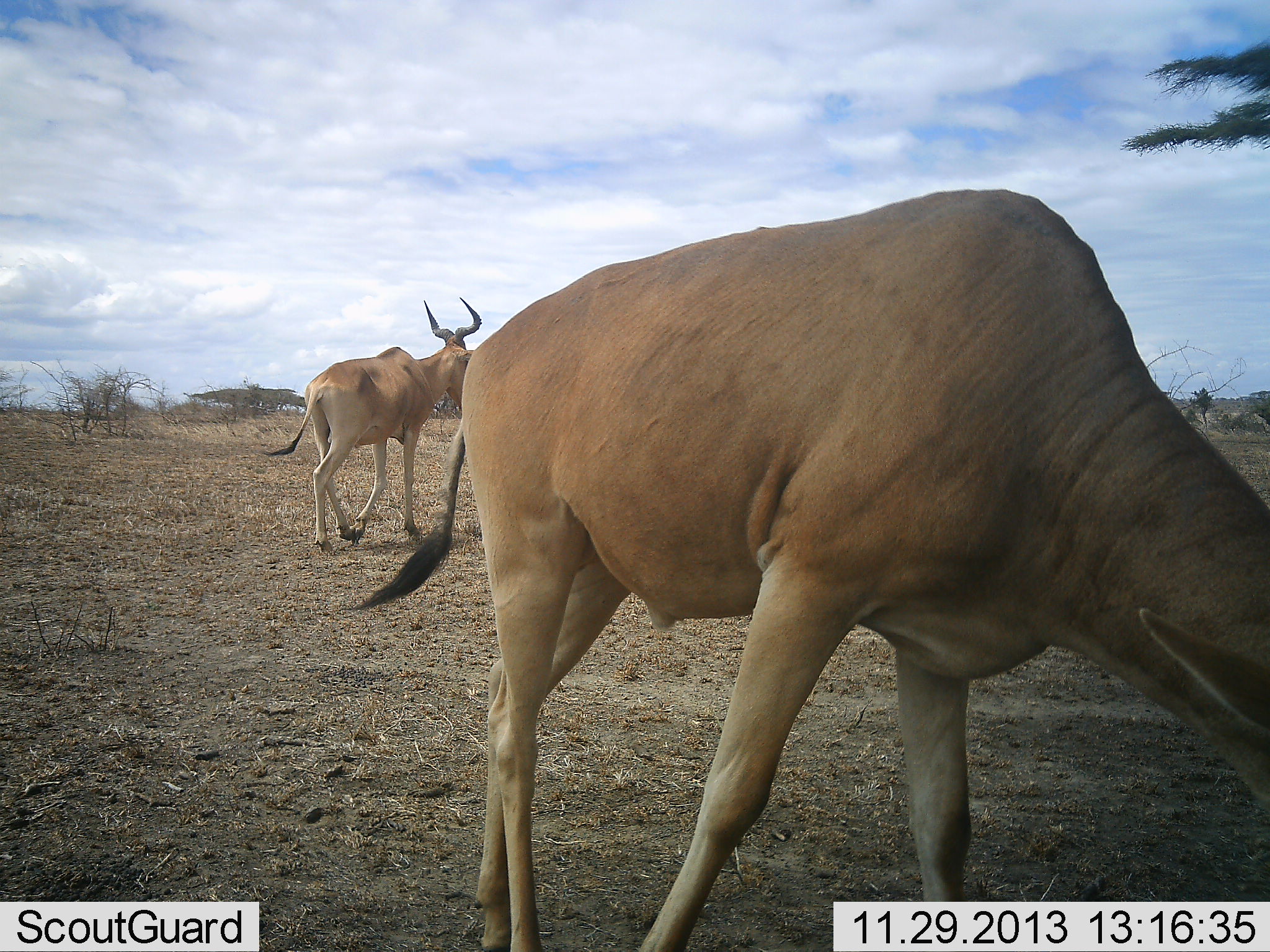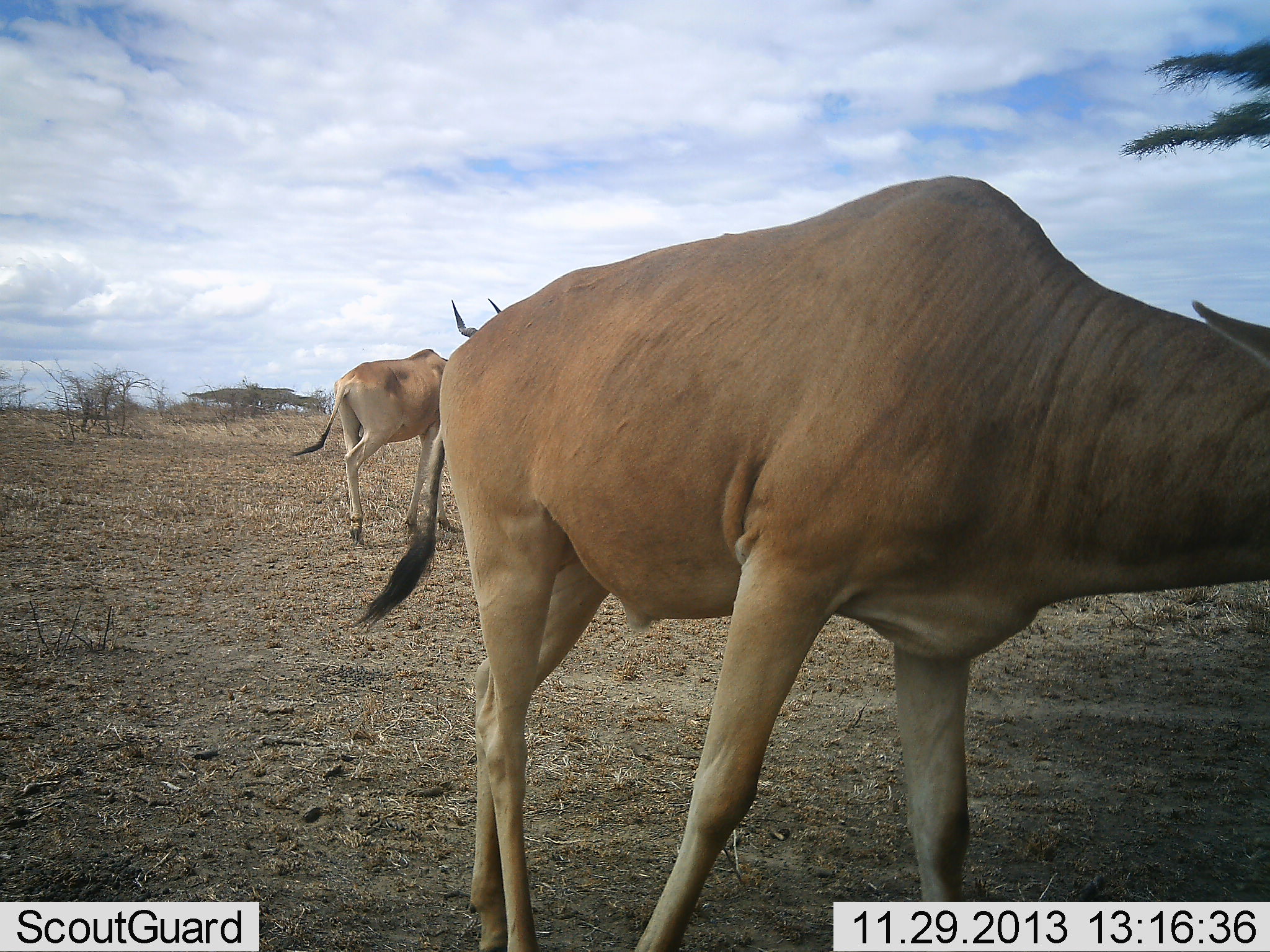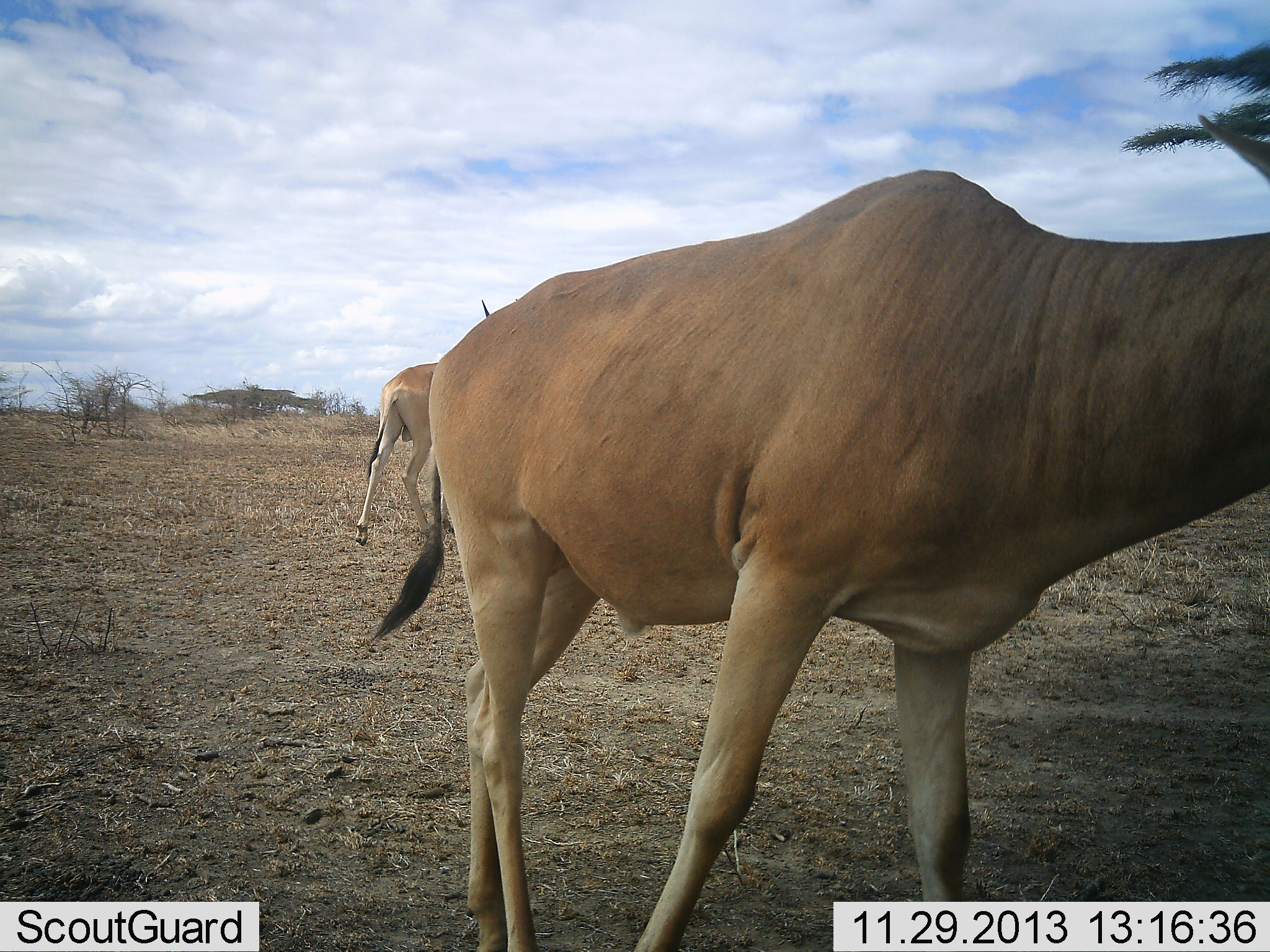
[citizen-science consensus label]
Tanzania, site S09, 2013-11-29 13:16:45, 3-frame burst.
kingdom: Animalia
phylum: Chordata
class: Mammalia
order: Artiodactyla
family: Bovidae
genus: Alcelaphus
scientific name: Alcelaphus buselaphus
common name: hartebeest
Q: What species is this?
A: Hartebeest (Alcelaphus buselaphus).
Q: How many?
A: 2.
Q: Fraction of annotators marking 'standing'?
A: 60%.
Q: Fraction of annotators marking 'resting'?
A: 0%.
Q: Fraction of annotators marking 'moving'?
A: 70%.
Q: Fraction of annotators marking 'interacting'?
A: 0%.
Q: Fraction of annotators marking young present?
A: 0%.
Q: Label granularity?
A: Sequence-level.